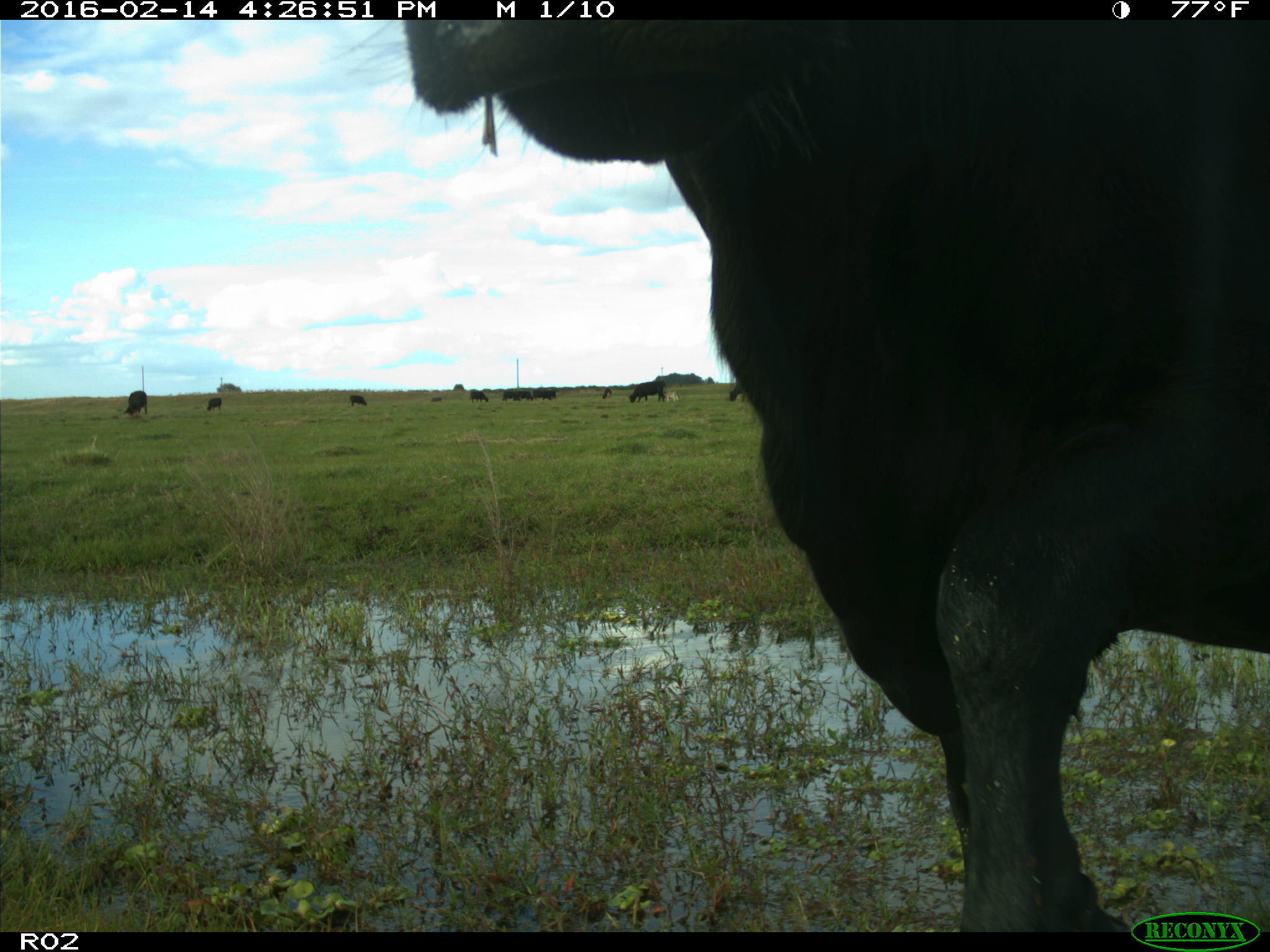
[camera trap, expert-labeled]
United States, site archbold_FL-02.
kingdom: Animalia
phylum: Chordata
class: Mammalia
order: Artiodactyla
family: Bovidae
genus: Bos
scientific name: Bos taurus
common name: domestic cow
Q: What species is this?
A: Bos taurus (domestic cow).